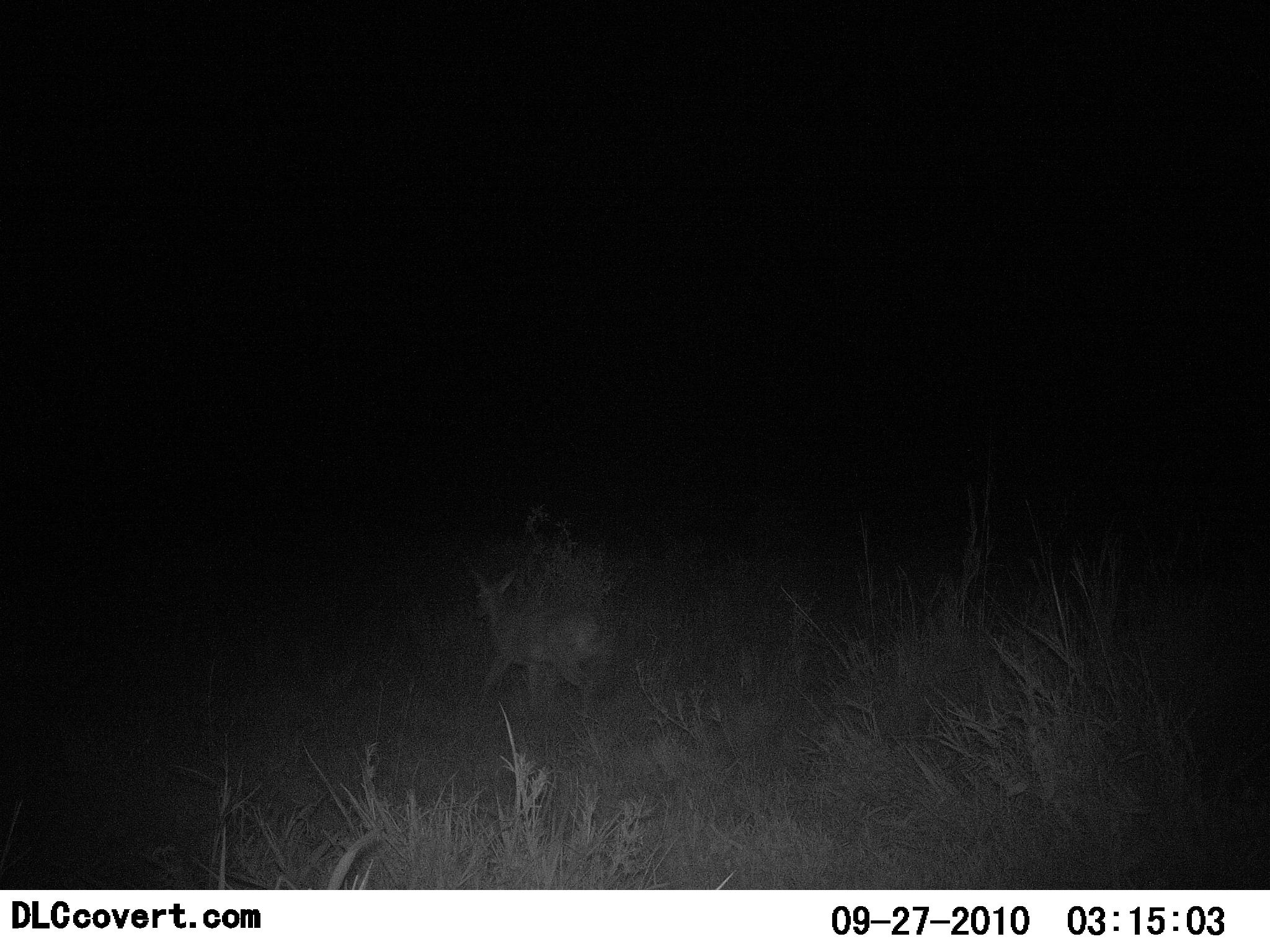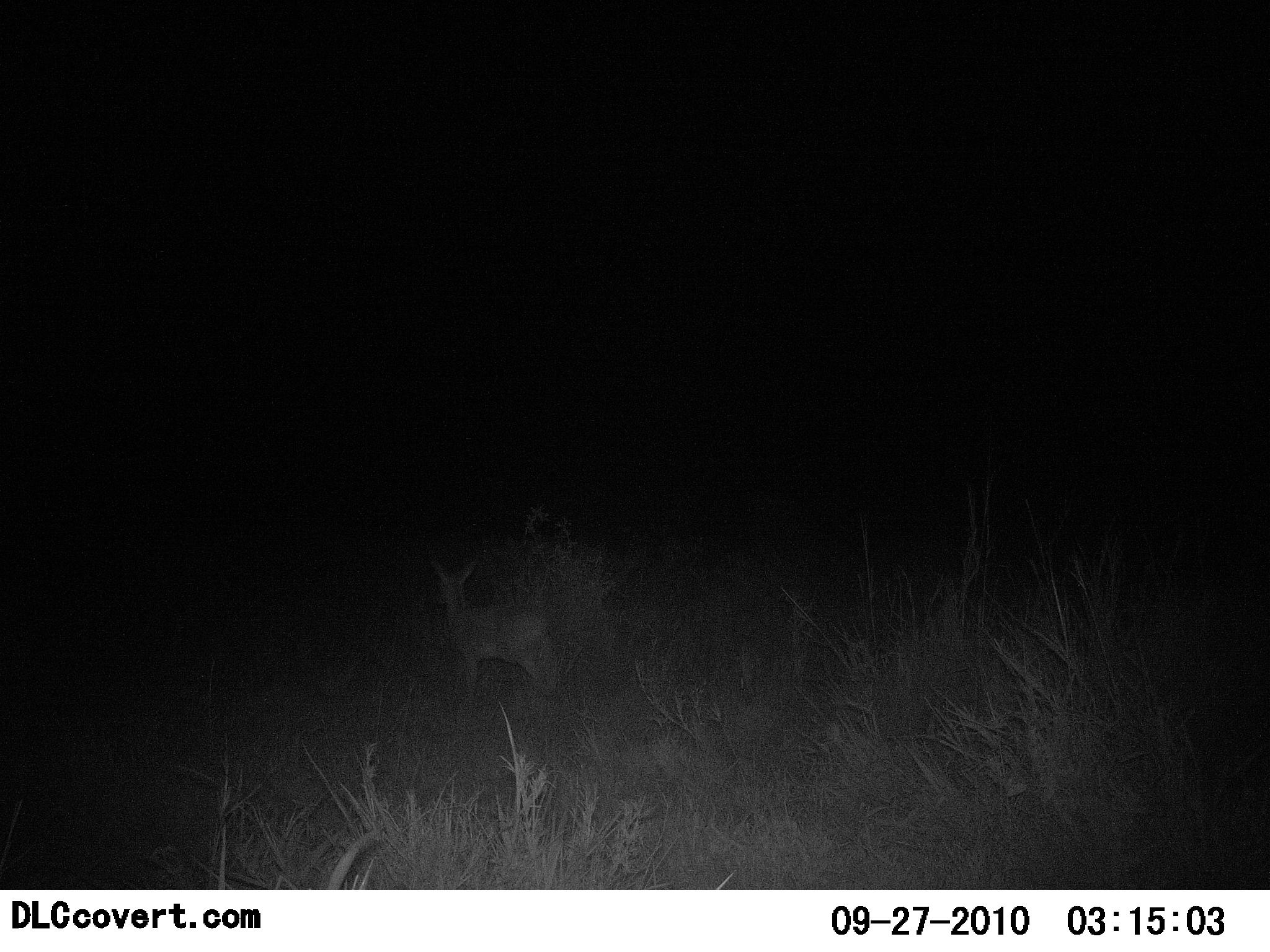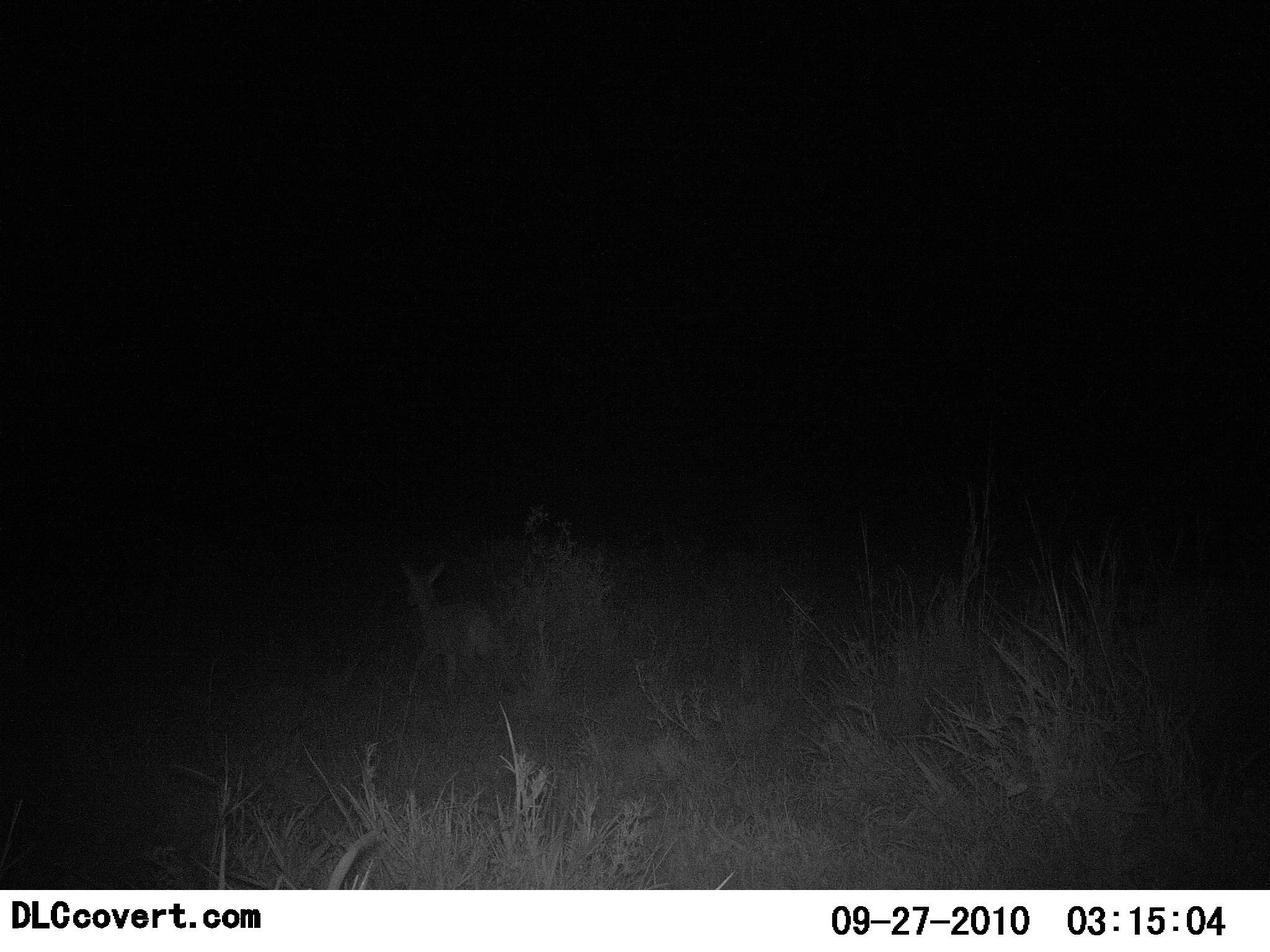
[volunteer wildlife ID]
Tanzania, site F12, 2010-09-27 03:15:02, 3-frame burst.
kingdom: Animalia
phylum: Chordata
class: Mammalia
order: Artiodactyla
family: Bovidae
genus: Madoqua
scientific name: Madoqua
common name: dikdik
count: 1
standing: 8%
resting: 0%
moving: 92%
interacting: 0%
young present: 8%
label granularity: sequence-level